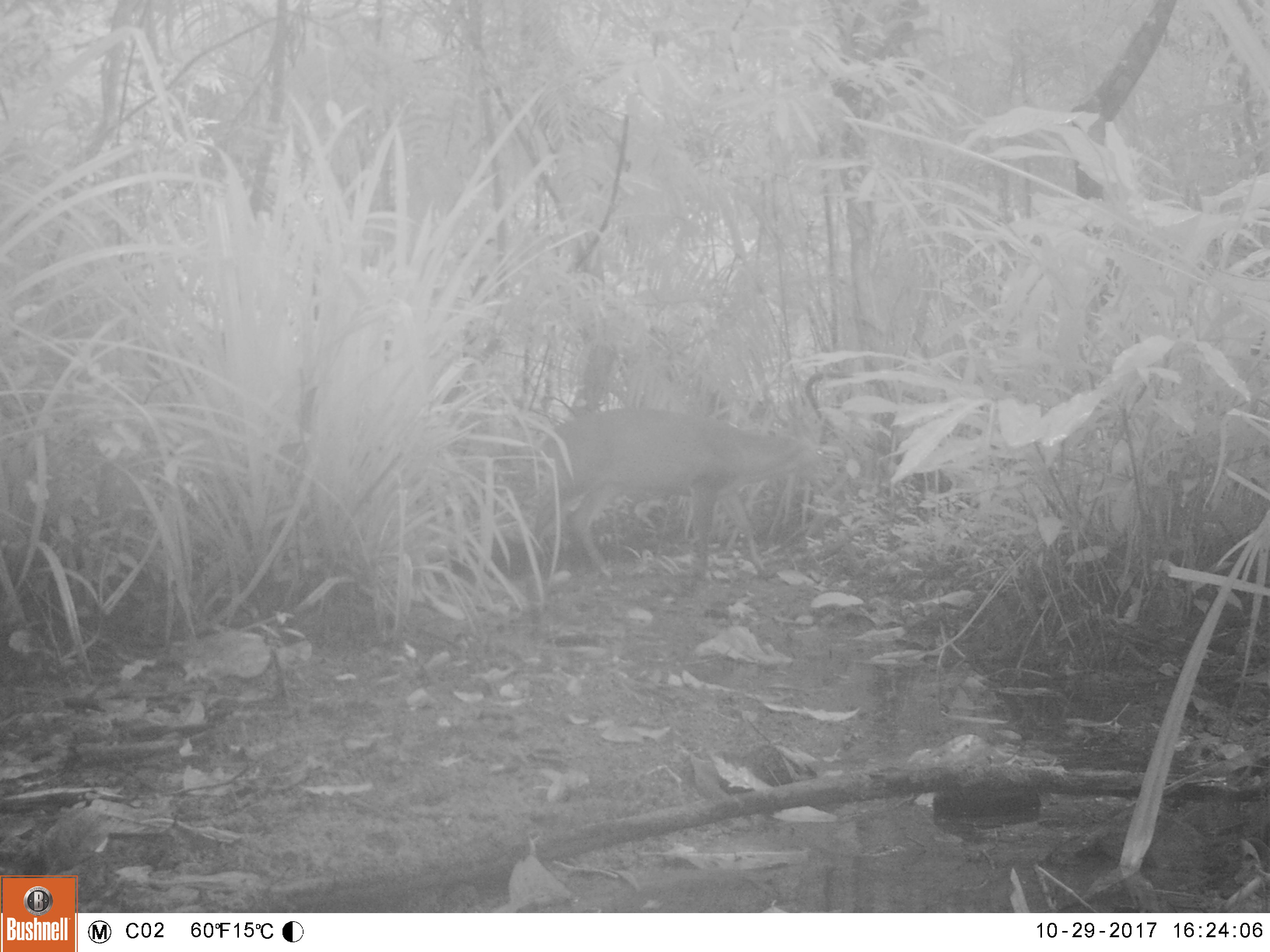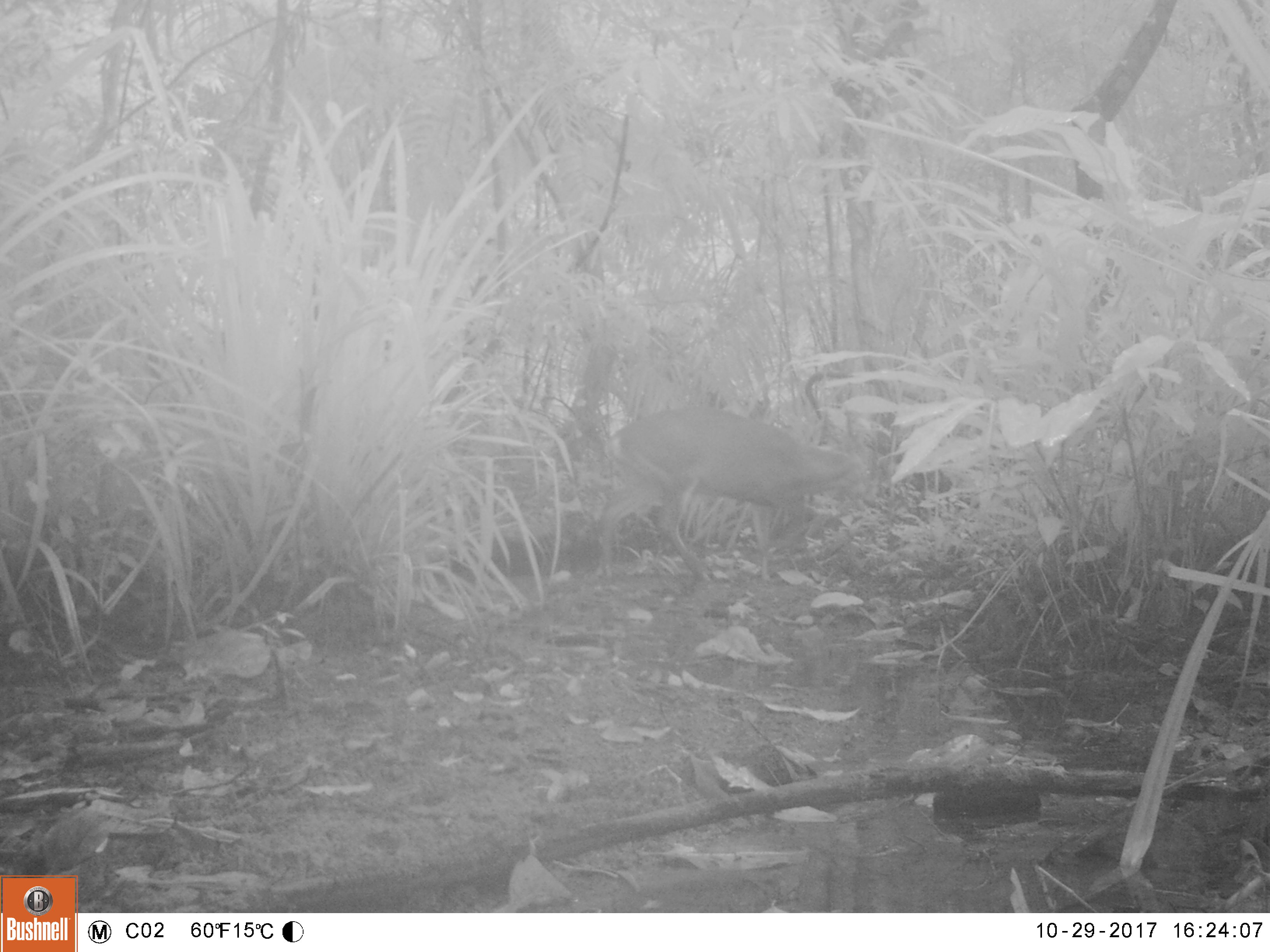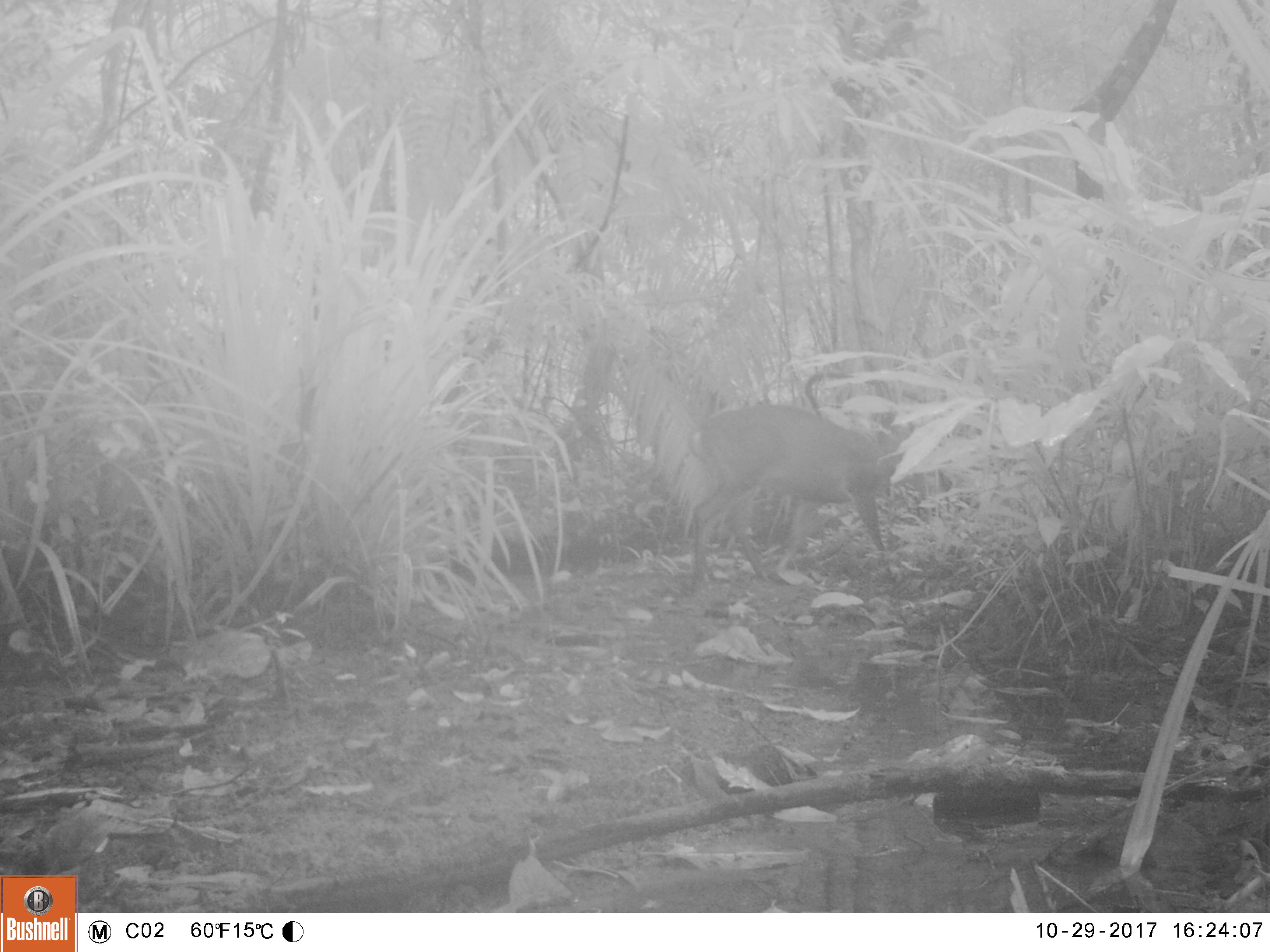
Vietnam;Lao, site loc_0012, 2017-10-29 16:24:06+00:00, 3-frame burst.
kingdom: Animalia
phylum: Chordata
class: Mammalia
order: Artiodactyla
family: Cervidae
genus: Muntiacus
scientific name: Muntiacus vuquangensis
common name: large-antlered muntjac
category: large antlered muntjac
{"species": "large antlered muntjac (large-antlered muntjac) (Muntiacus vuquangensis)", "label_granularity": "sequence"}